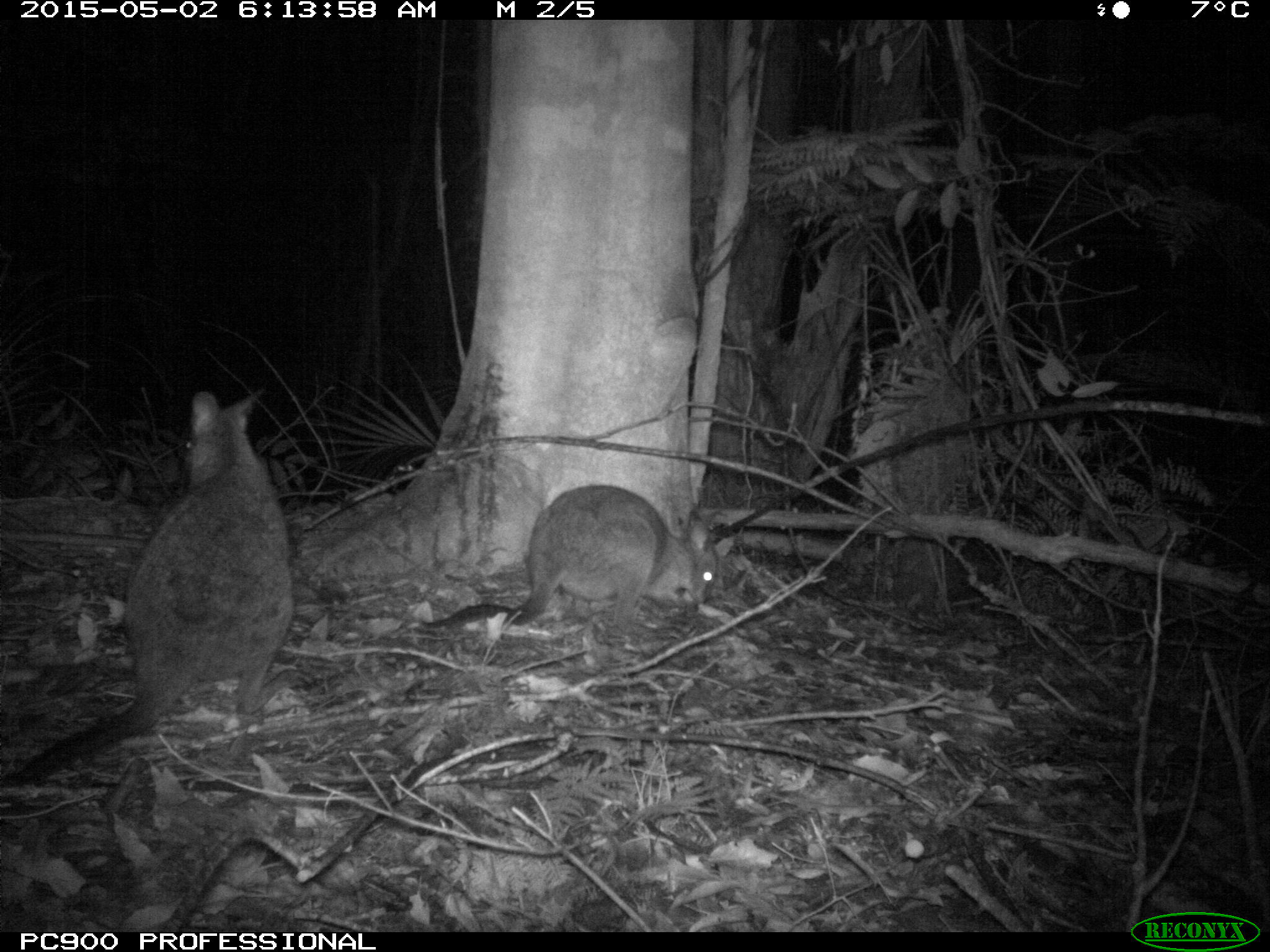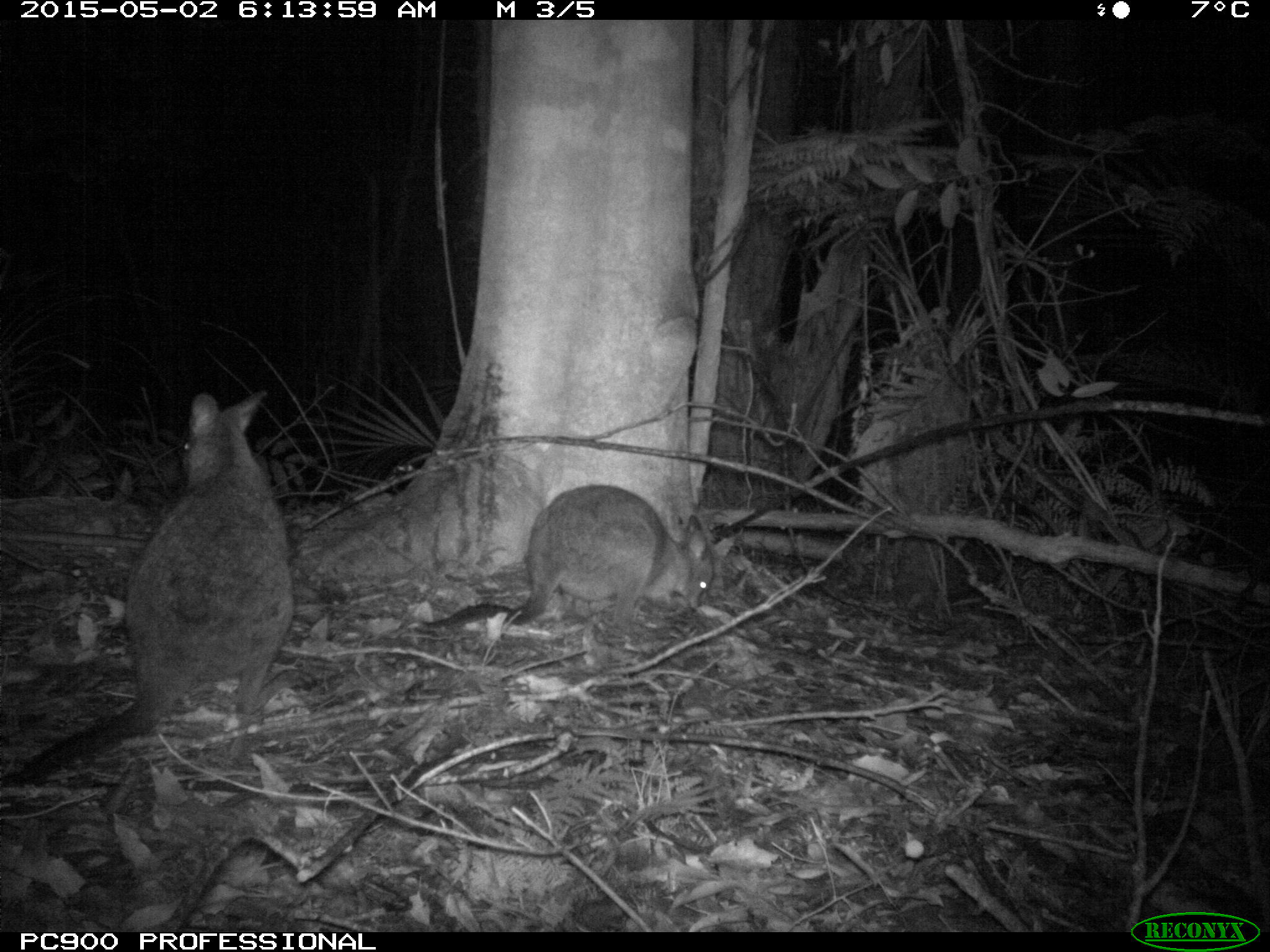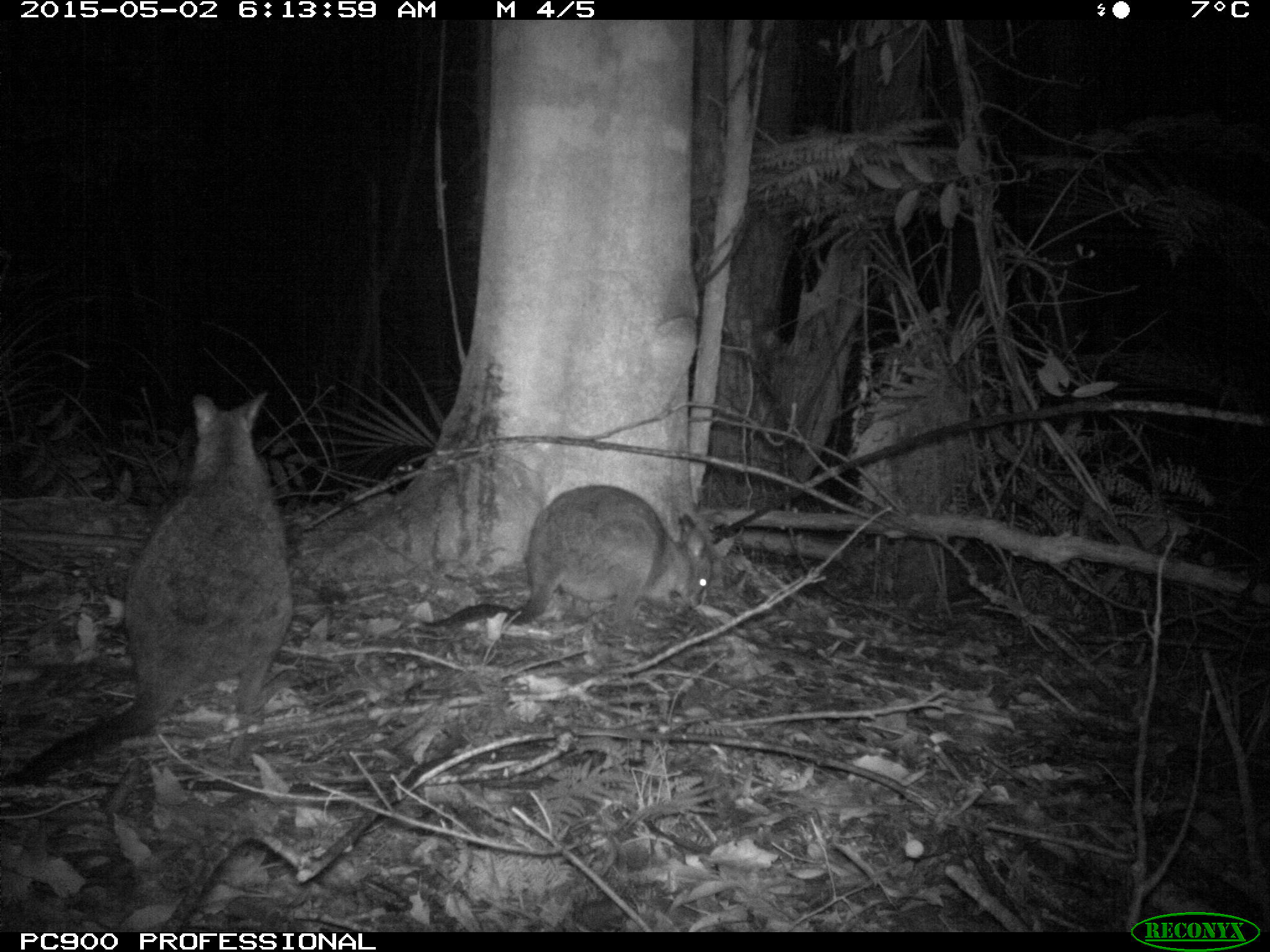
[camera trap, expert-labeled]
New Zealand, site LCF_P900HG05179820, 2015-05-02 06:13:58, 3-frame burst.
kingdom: Animalia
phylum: Chordata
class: Mammalia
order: Diprotodontia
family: Macropodidae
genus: Notamacropus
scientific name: Notamacropus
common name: wallaby